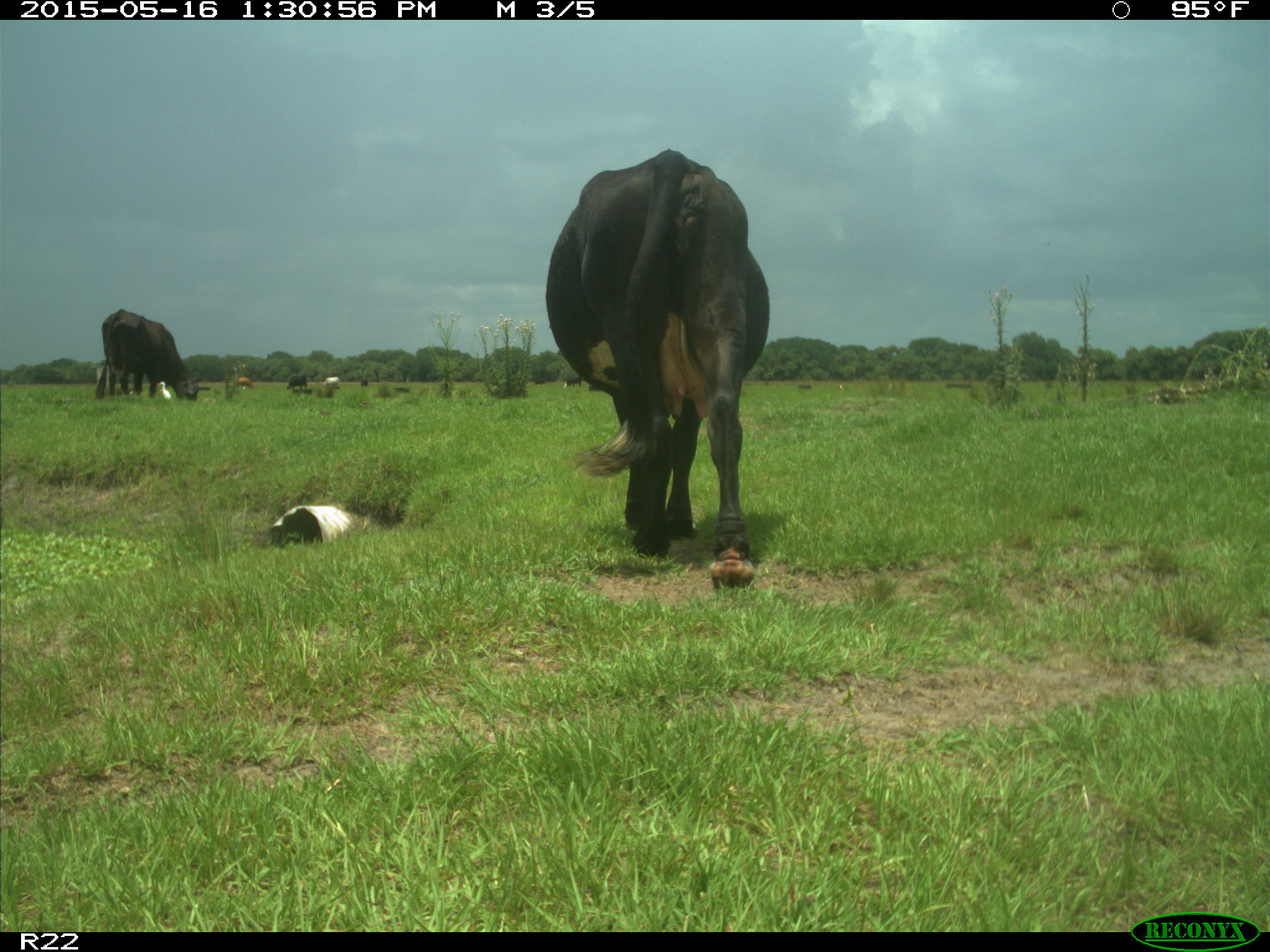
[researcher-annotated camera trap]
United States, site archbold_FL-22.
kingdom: Animalia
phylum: Chordata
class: Mammalia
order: Artiodactyla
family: Bovidae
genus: Bos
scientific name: Bos taurus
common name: domestic cow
Bos taurus (domestic cow).